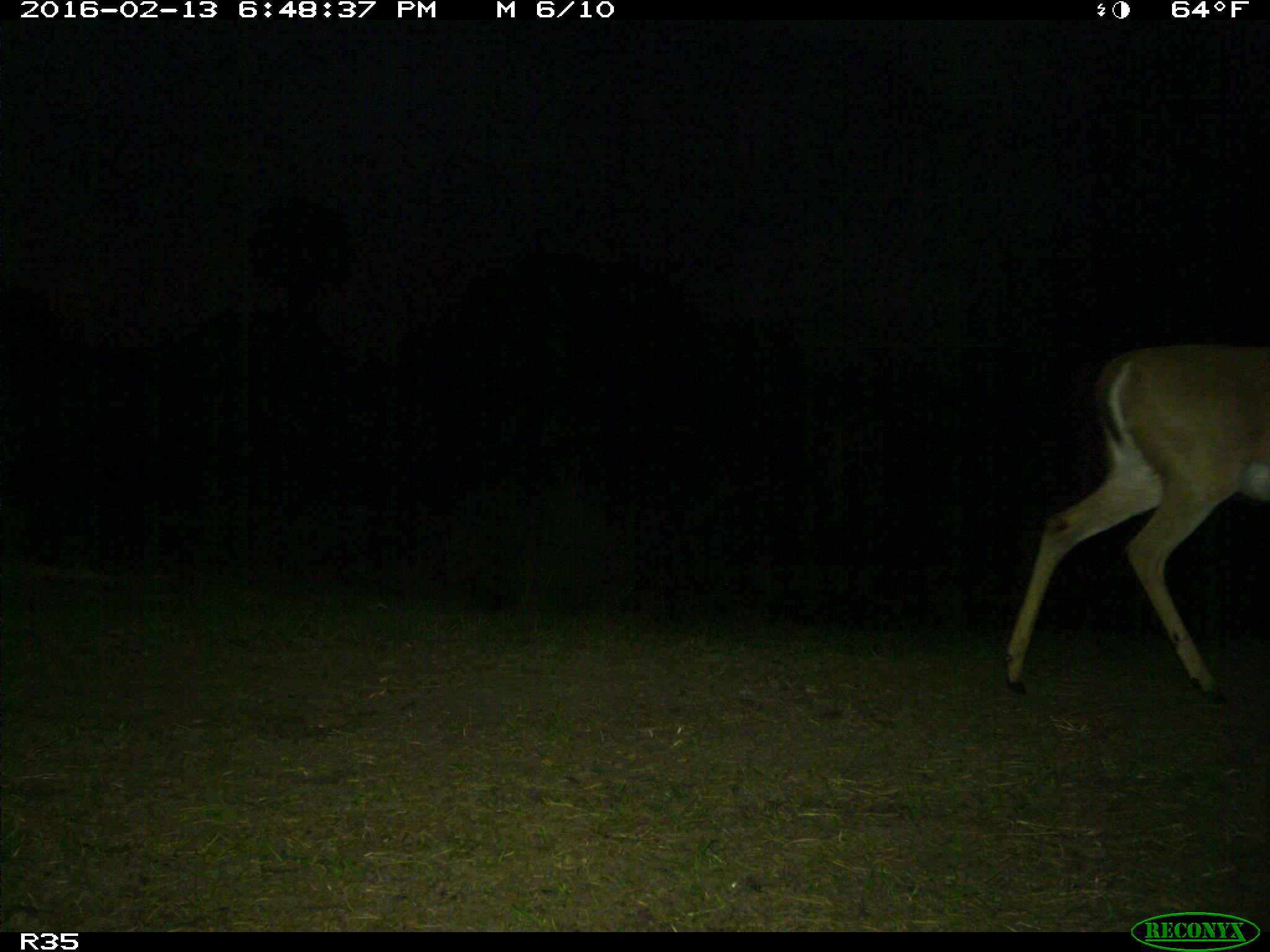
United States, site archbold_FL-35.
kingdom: Animalia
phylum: Chordata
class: Mammalia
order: Artiodactyla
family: Cervidae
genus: Odocoileus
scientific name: Odocoileus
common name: deer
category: unidentified deer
Unidentified deer (deer) (Odocoileus).